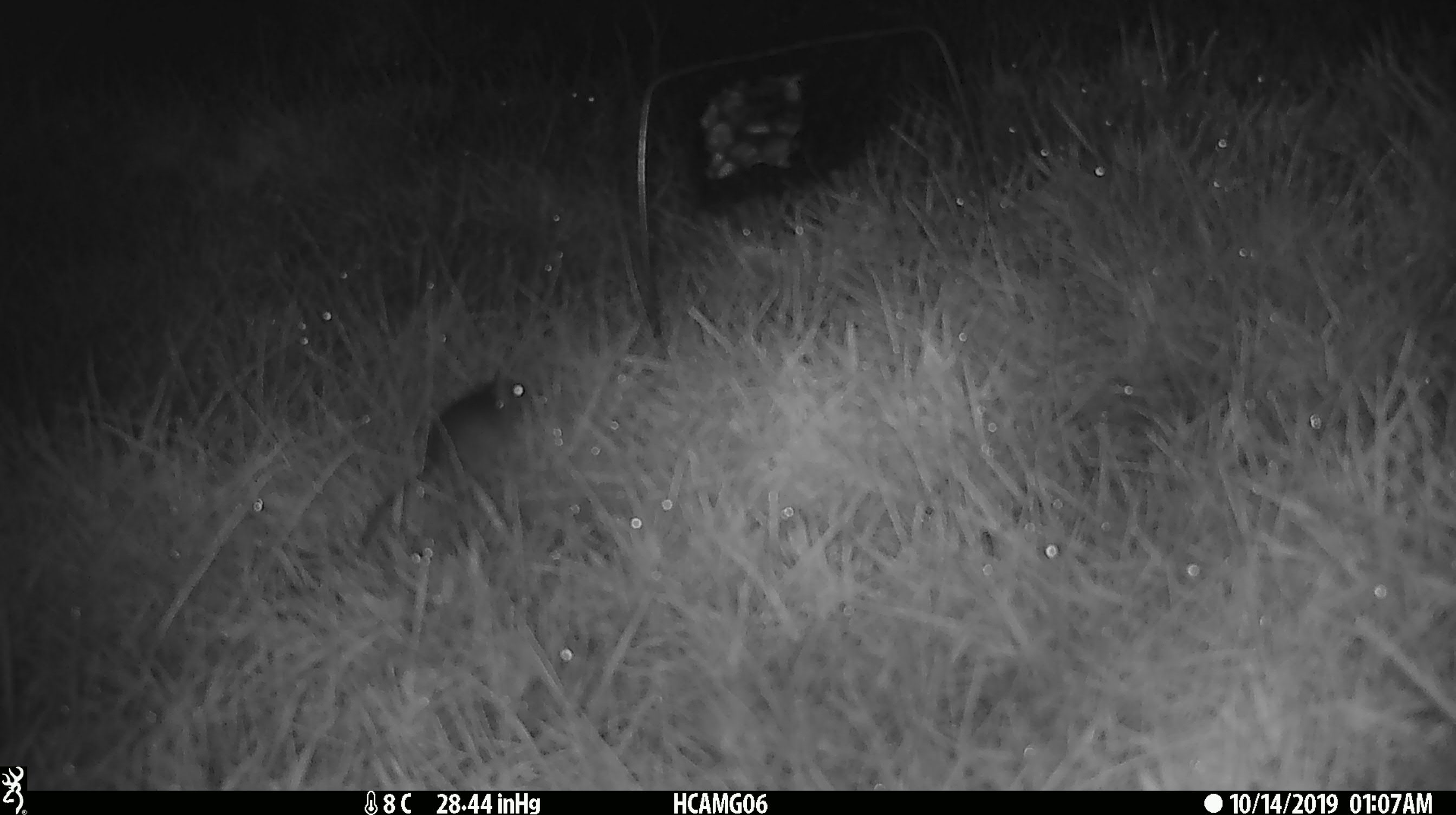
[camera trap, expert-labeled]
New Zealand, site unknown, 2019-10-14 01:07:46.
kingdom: Animalia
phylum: Chordata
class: Mammalia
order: Rodentia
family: Muridae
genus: Mus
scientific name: Mus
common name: mouse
Mouse (Mus).